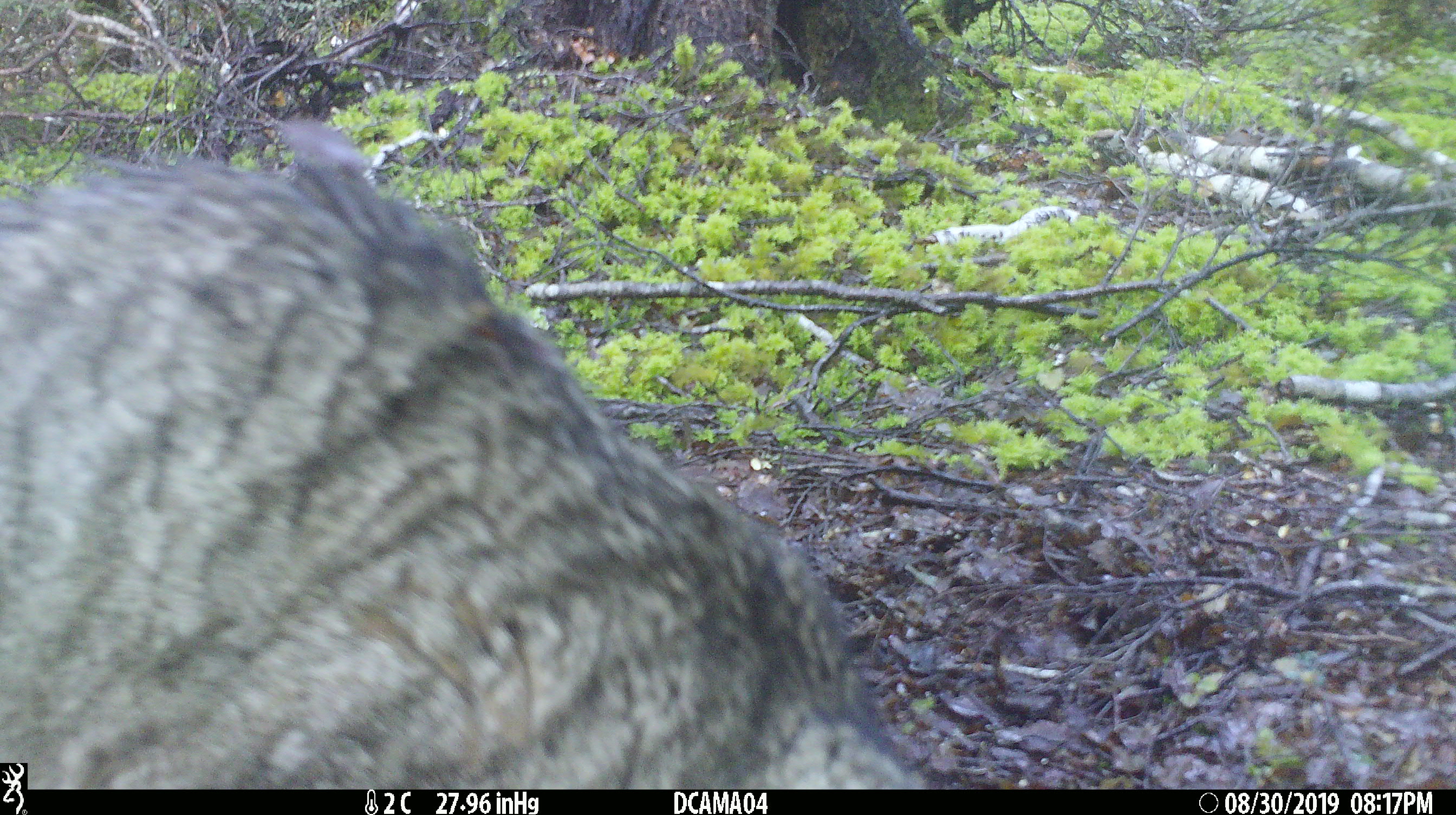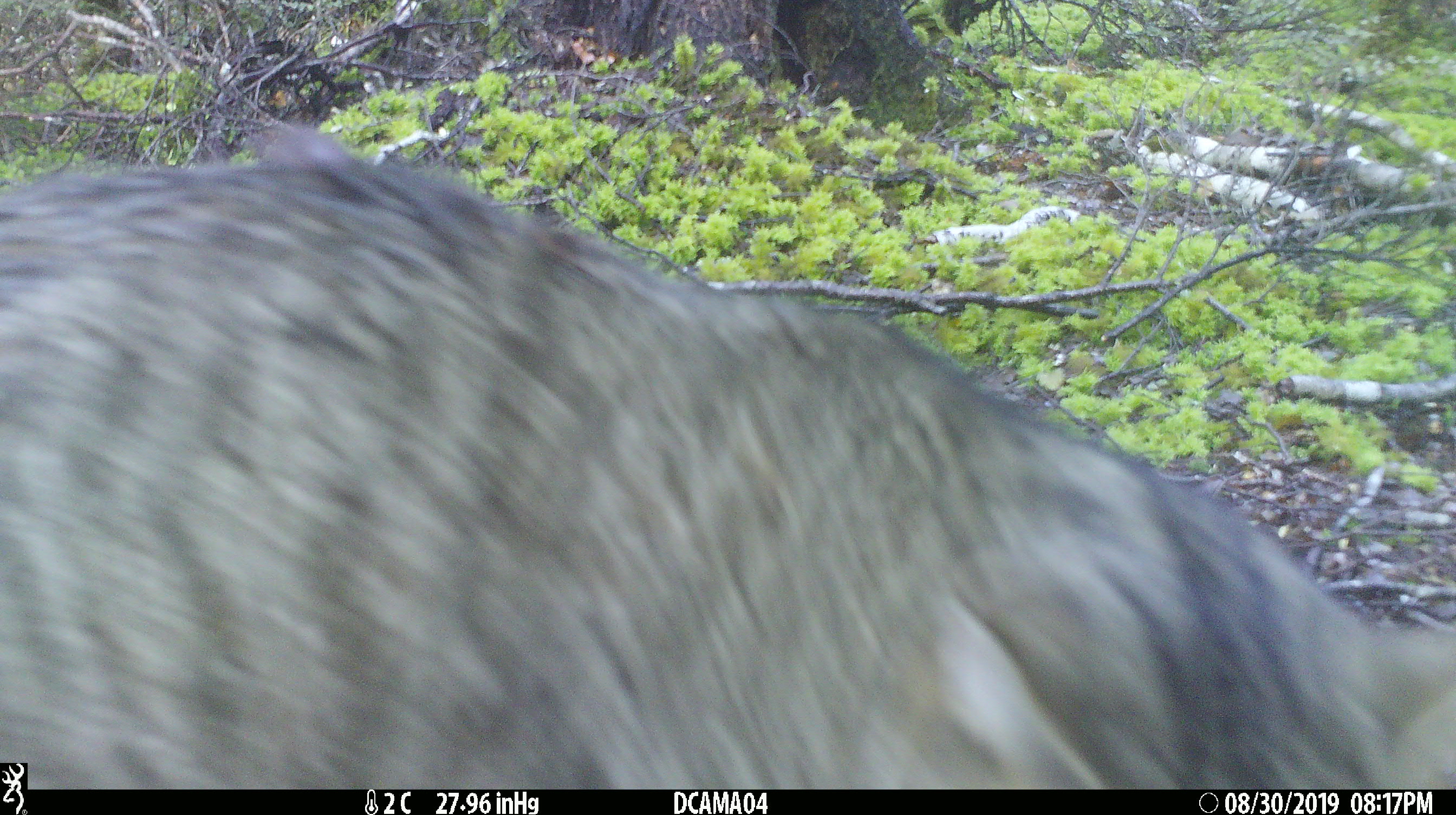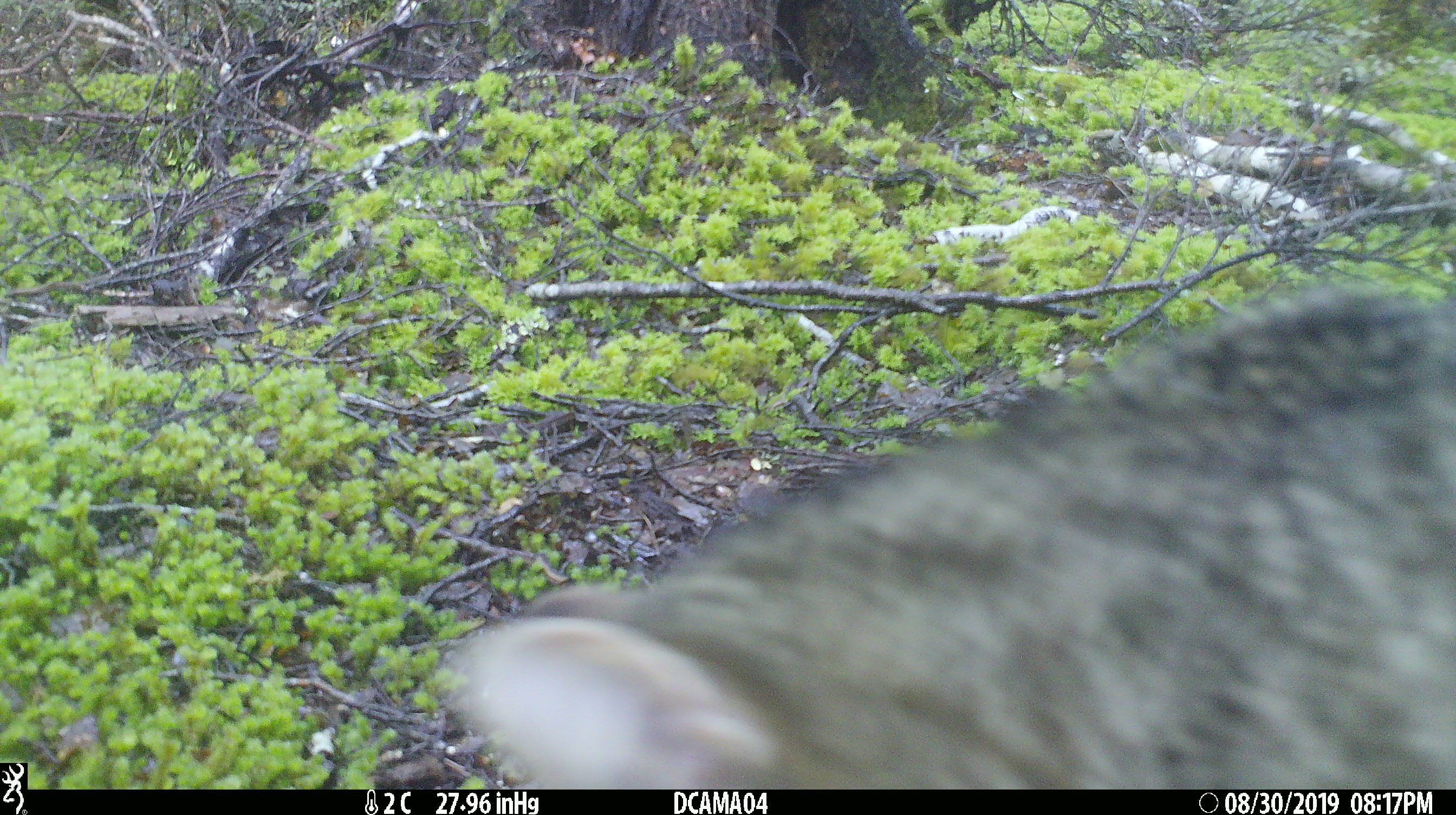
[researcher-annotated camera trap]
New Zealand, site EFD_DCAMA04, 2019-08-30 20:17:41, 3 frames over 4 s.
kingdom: Animalia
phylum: Chordata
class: Mammalia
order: Carnivora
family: Felidae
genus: Felis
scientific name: Felis catus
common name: domestic cat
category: cat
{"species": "cat (domestic cat) (Felis catus)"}